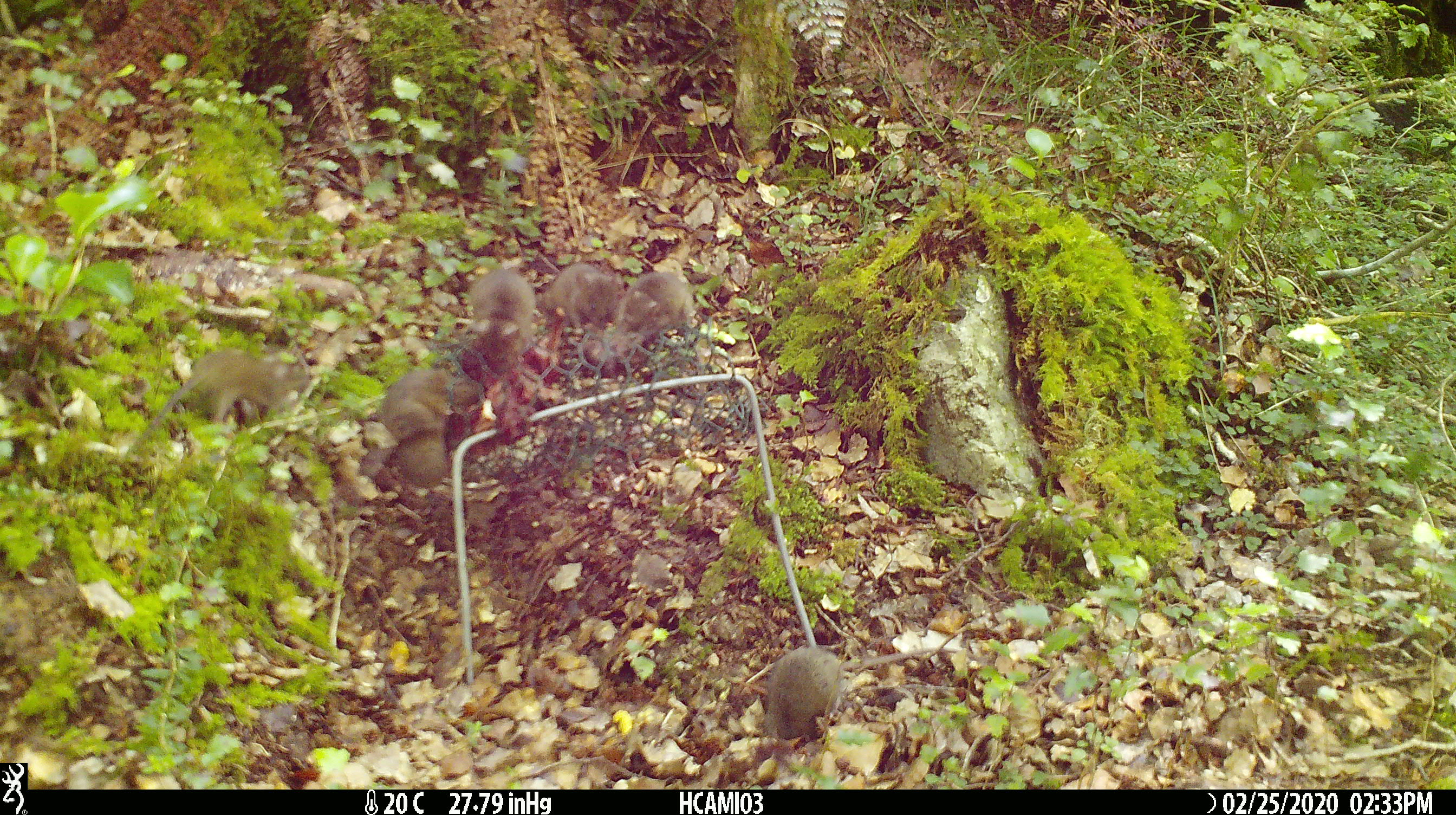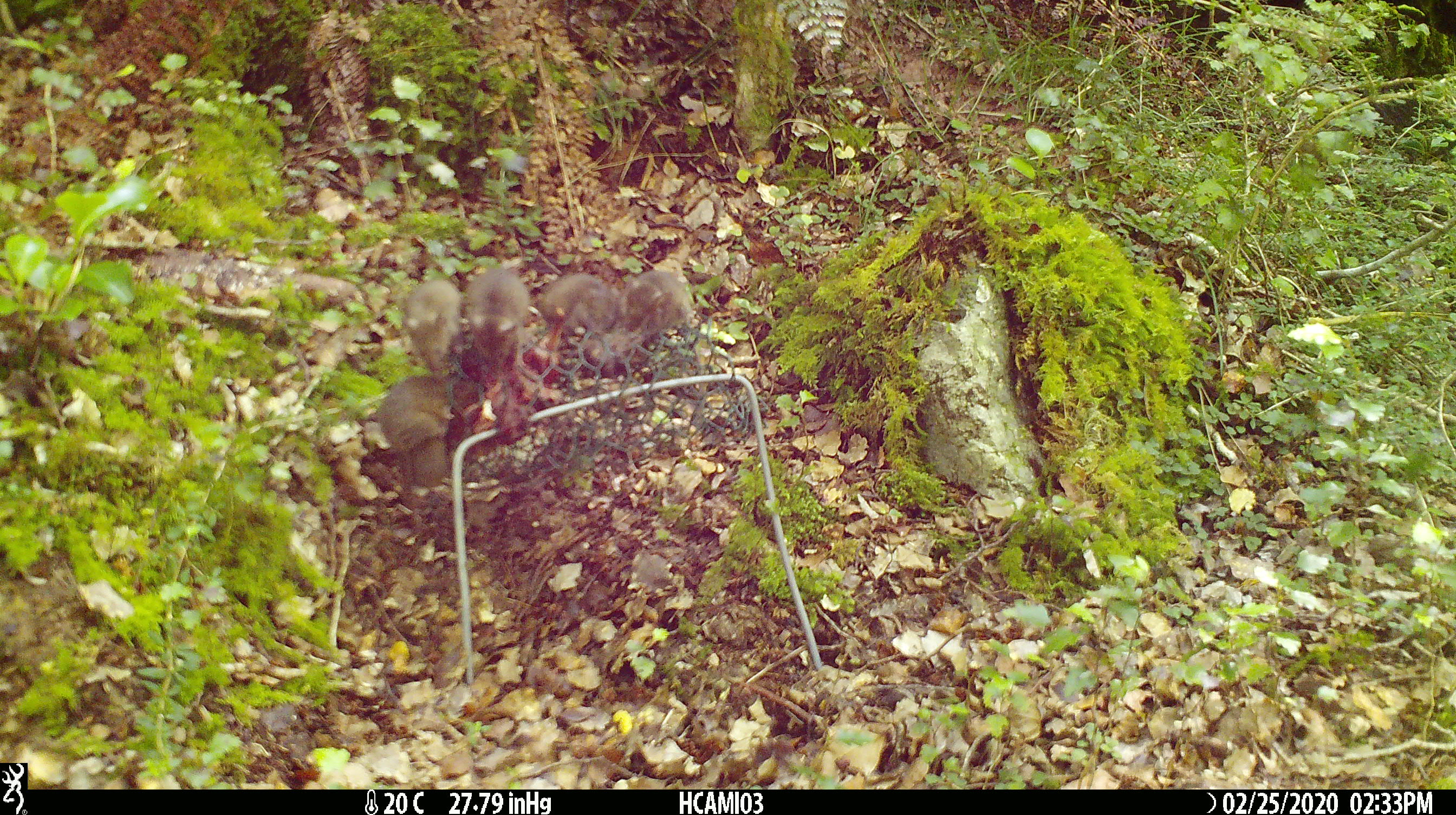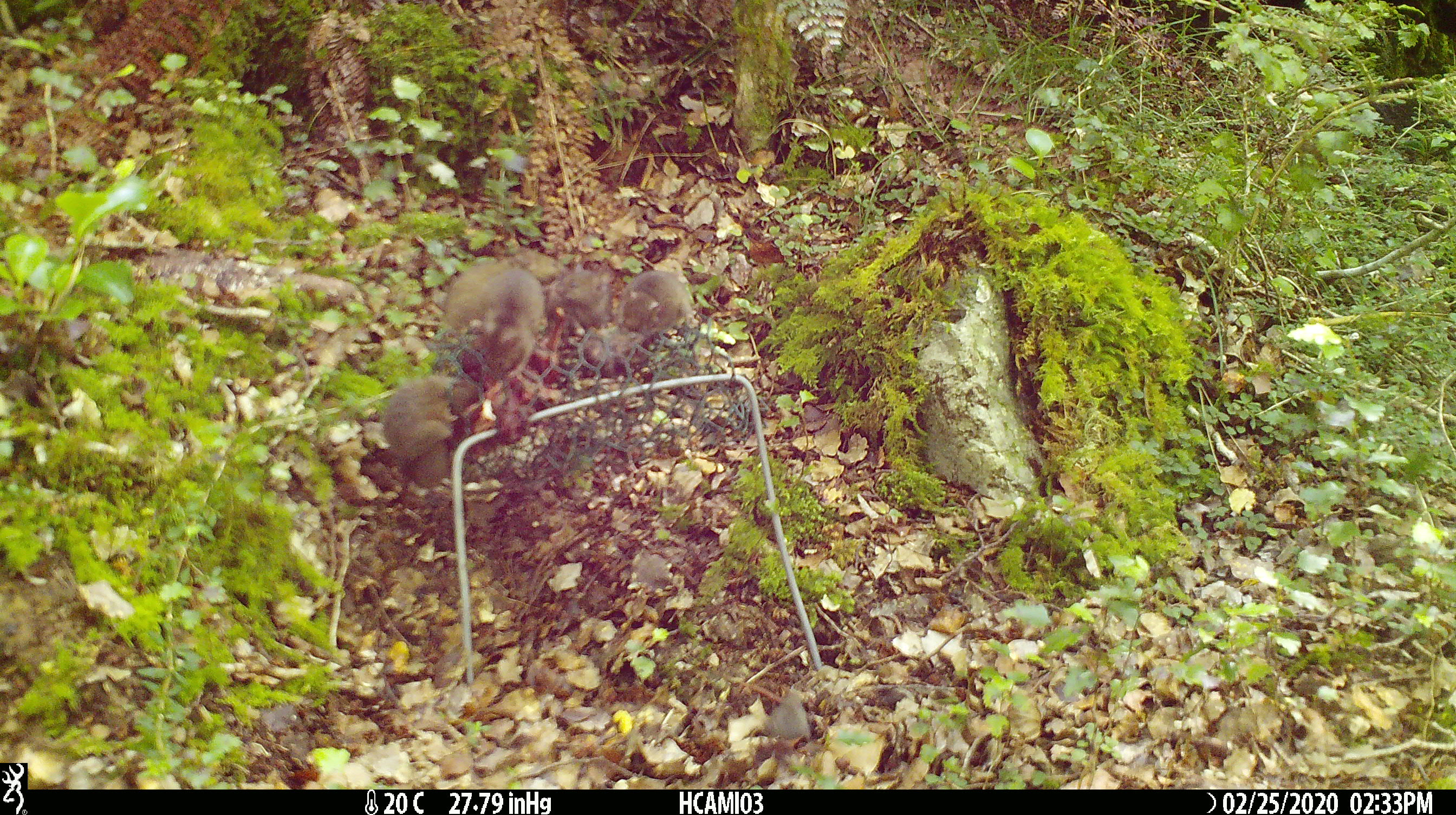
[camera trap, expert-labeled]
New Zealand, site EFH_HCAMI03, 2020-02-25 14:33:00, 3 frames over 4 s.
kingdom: Animalia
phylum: Chordata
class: Mammalia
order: Rodentia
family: Muridae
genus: Mus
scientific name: Mus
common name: mouse